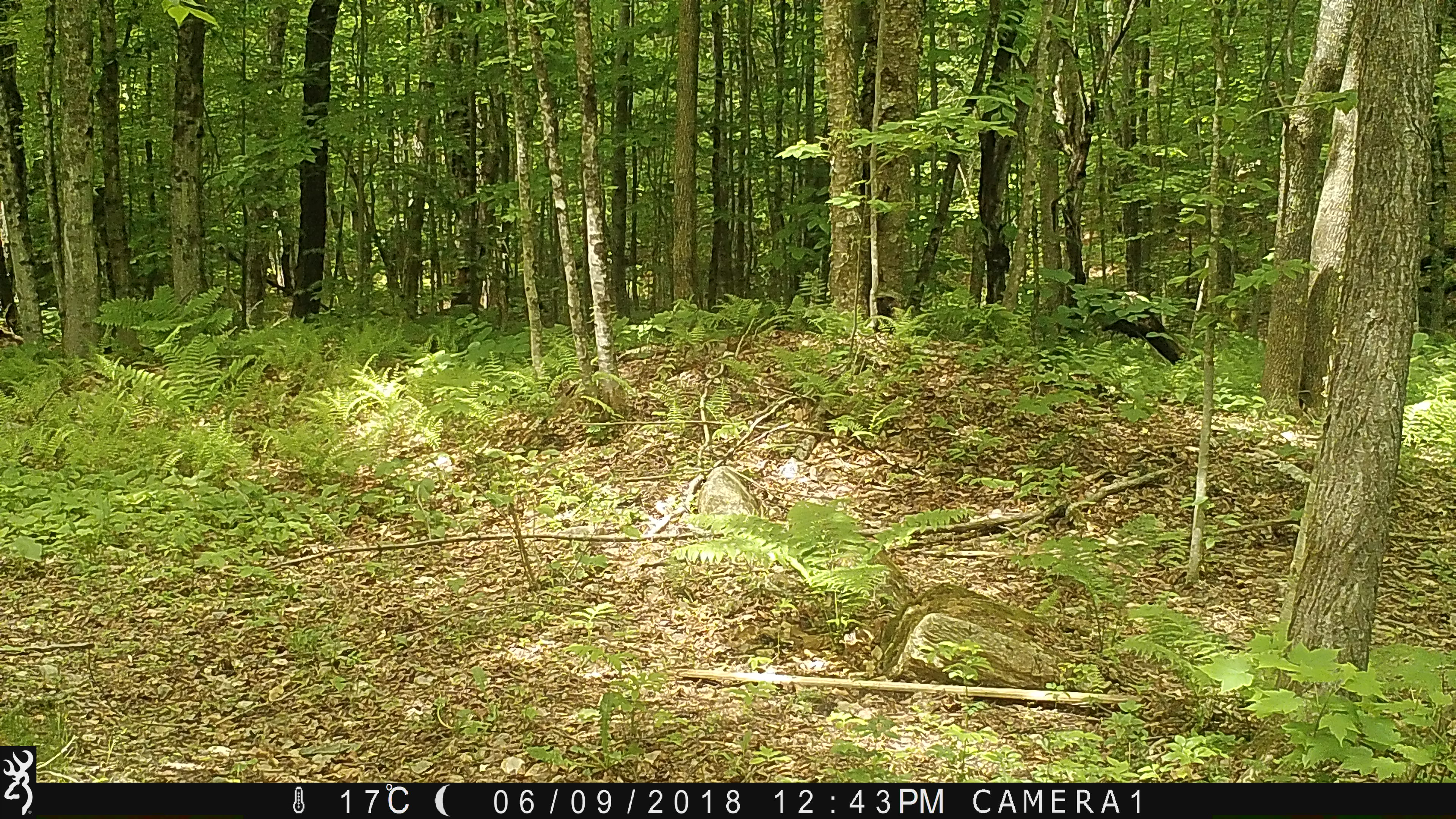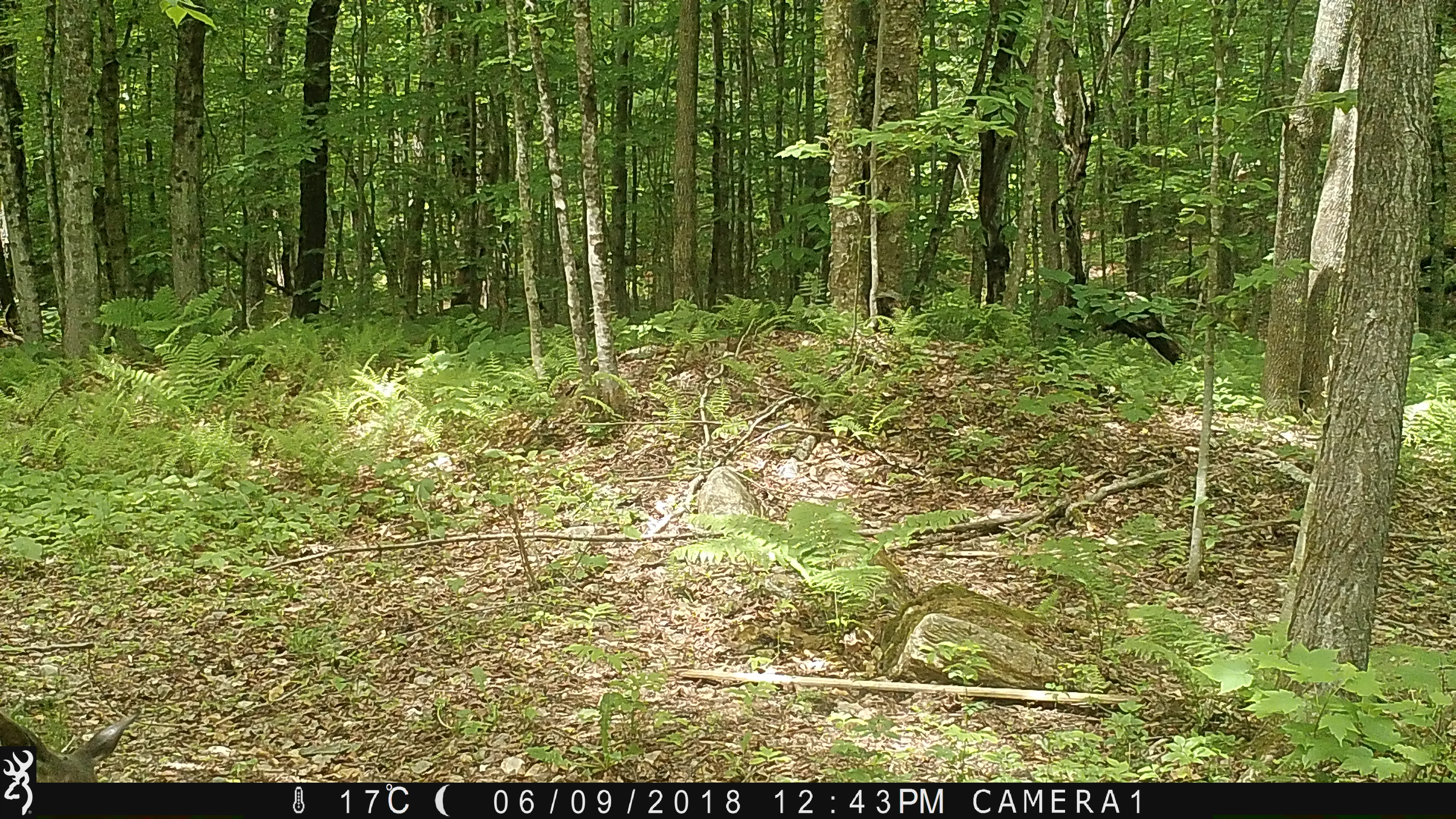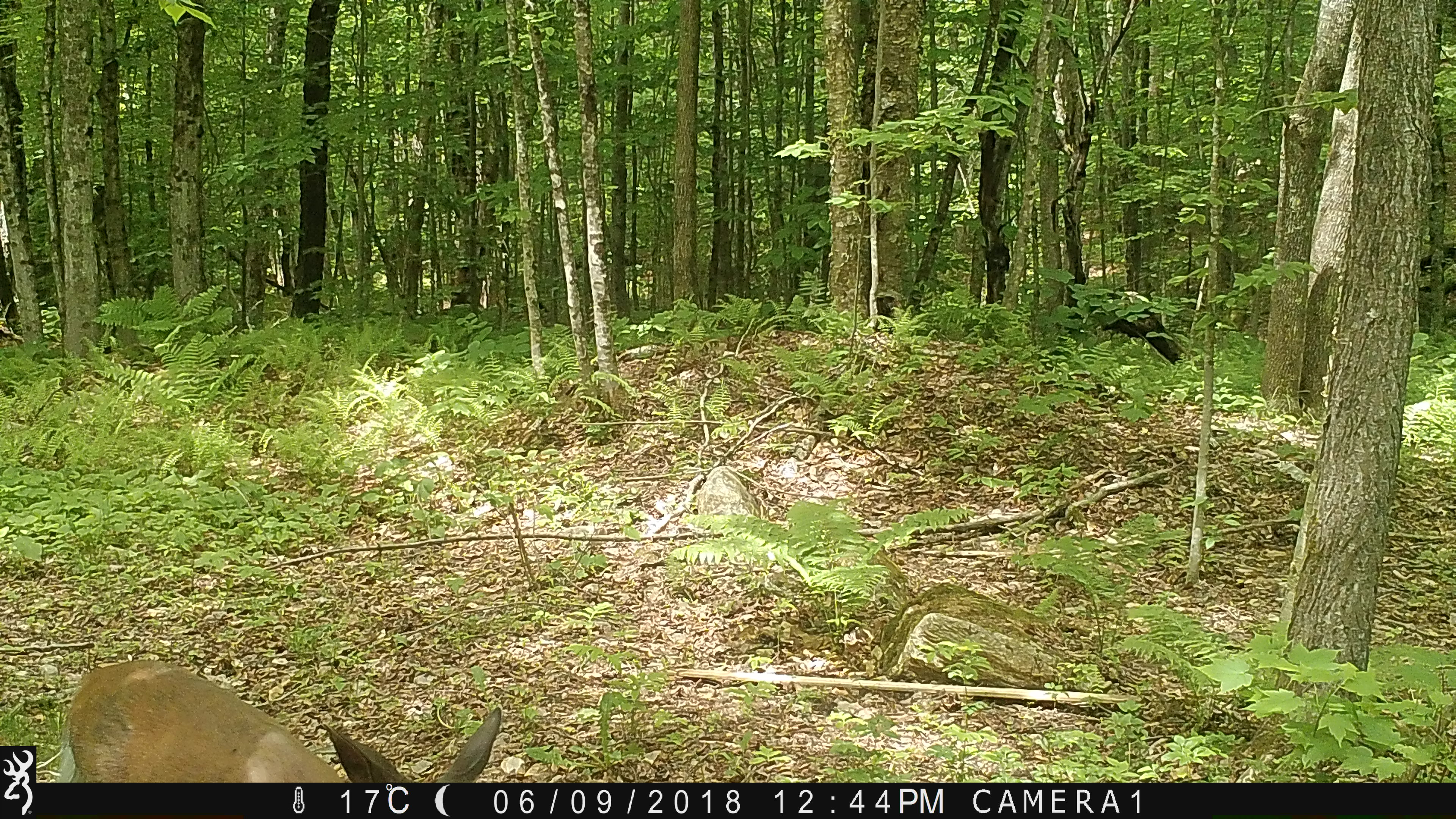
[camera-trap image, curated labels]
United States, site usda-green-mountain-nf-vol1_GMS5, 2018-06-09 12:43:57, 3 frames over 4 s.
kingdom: Animalia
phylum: Chordata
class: Mammalia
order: Artiodactyla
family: Cervidae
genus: Odocoileus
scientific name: Odocoileus virginianus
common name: white-tailed deer